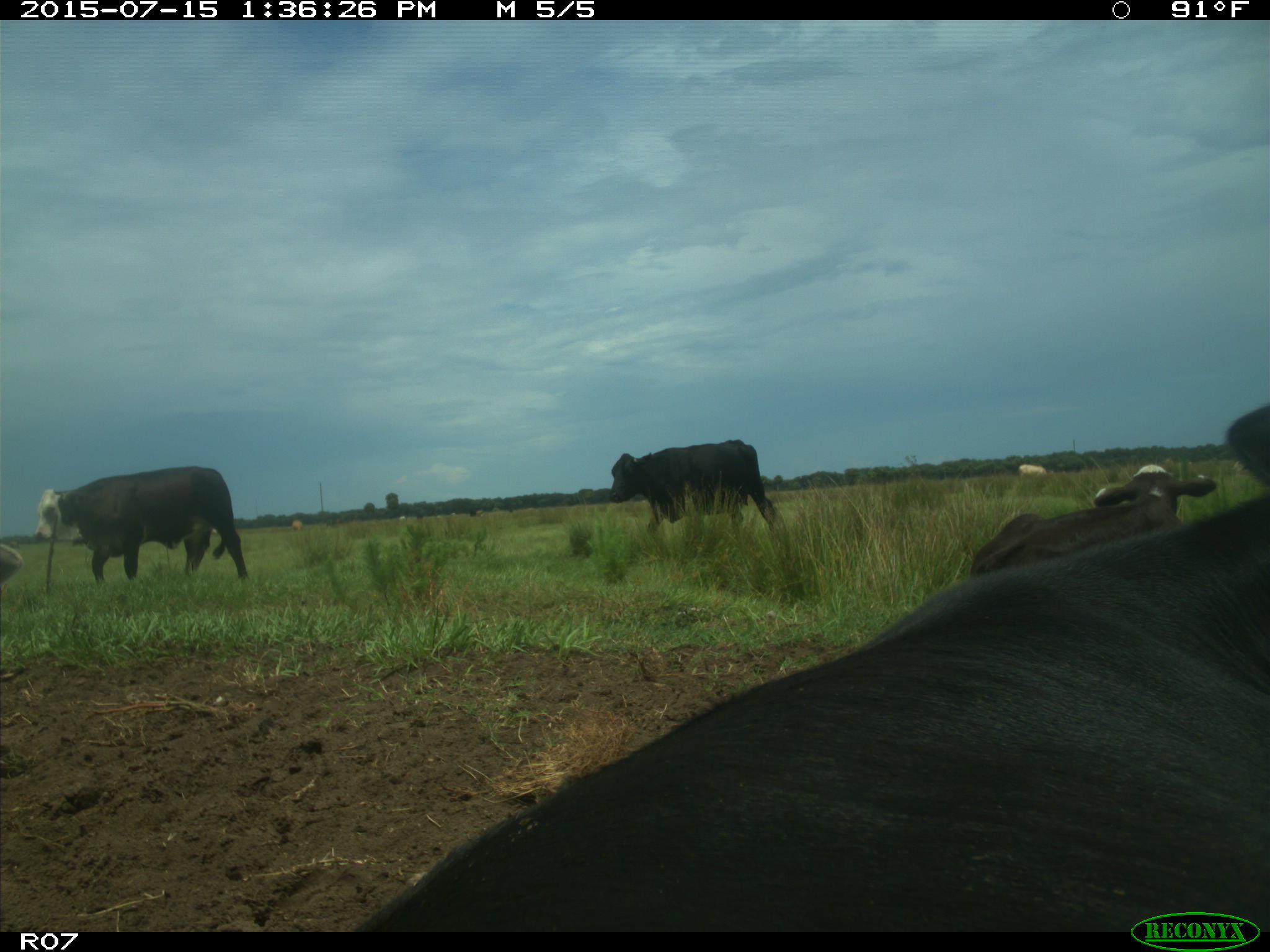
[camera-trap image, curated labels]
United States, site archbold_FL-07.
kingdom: Animalia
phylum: Chordata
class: Mammalia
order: Artiodactyla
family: Bovidae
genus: Bos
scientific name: Bos taurus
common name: domestic cow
Bos taurus (domestic cow).